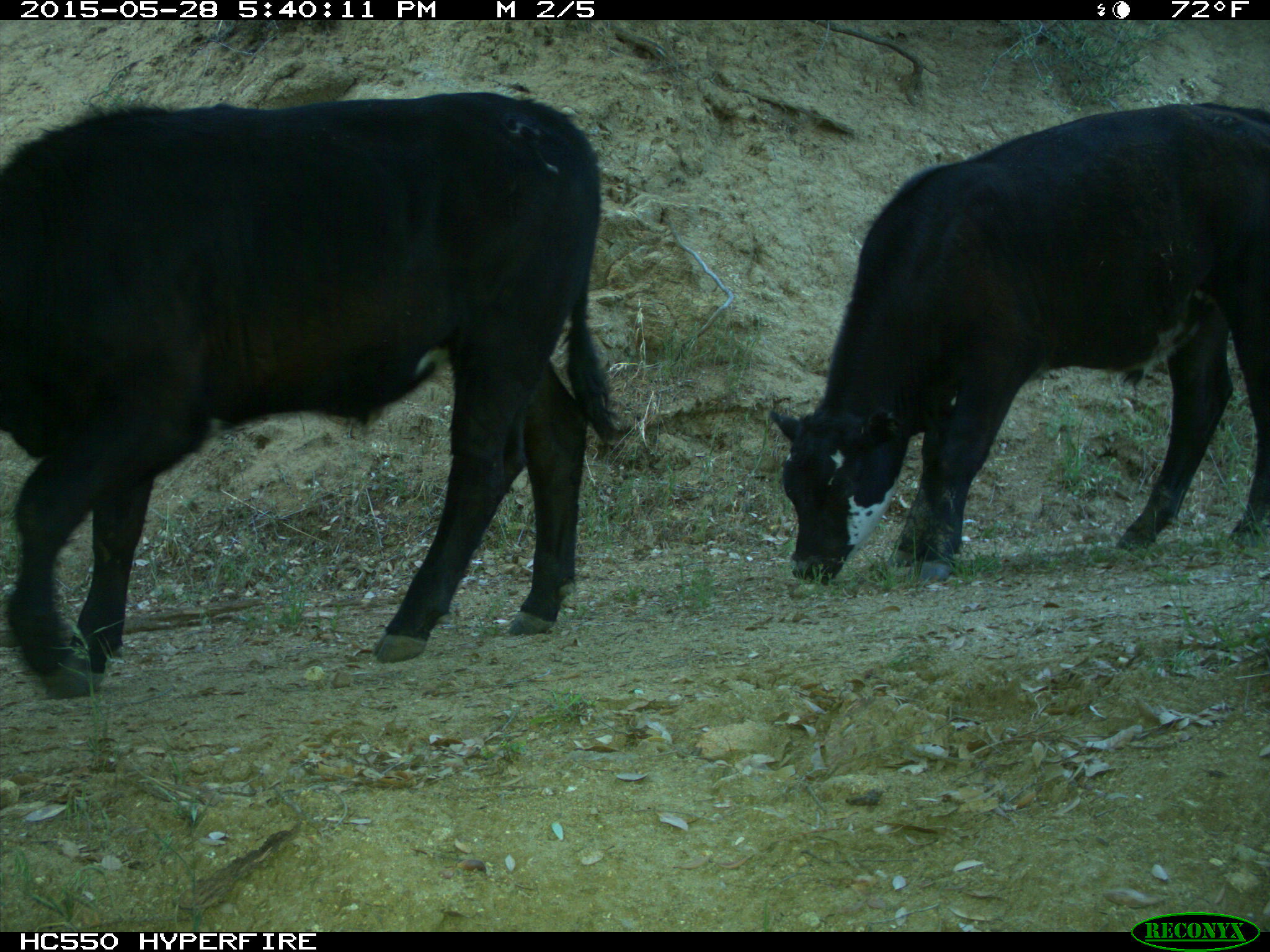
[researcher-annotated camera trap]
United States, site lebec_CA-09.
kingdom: Animalia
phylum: Chordata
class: Mammalia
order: Artiodactyla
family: Bovidae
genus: Bos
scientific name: Bos taurus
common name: domestic cow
Bos taurus (domestic cow).